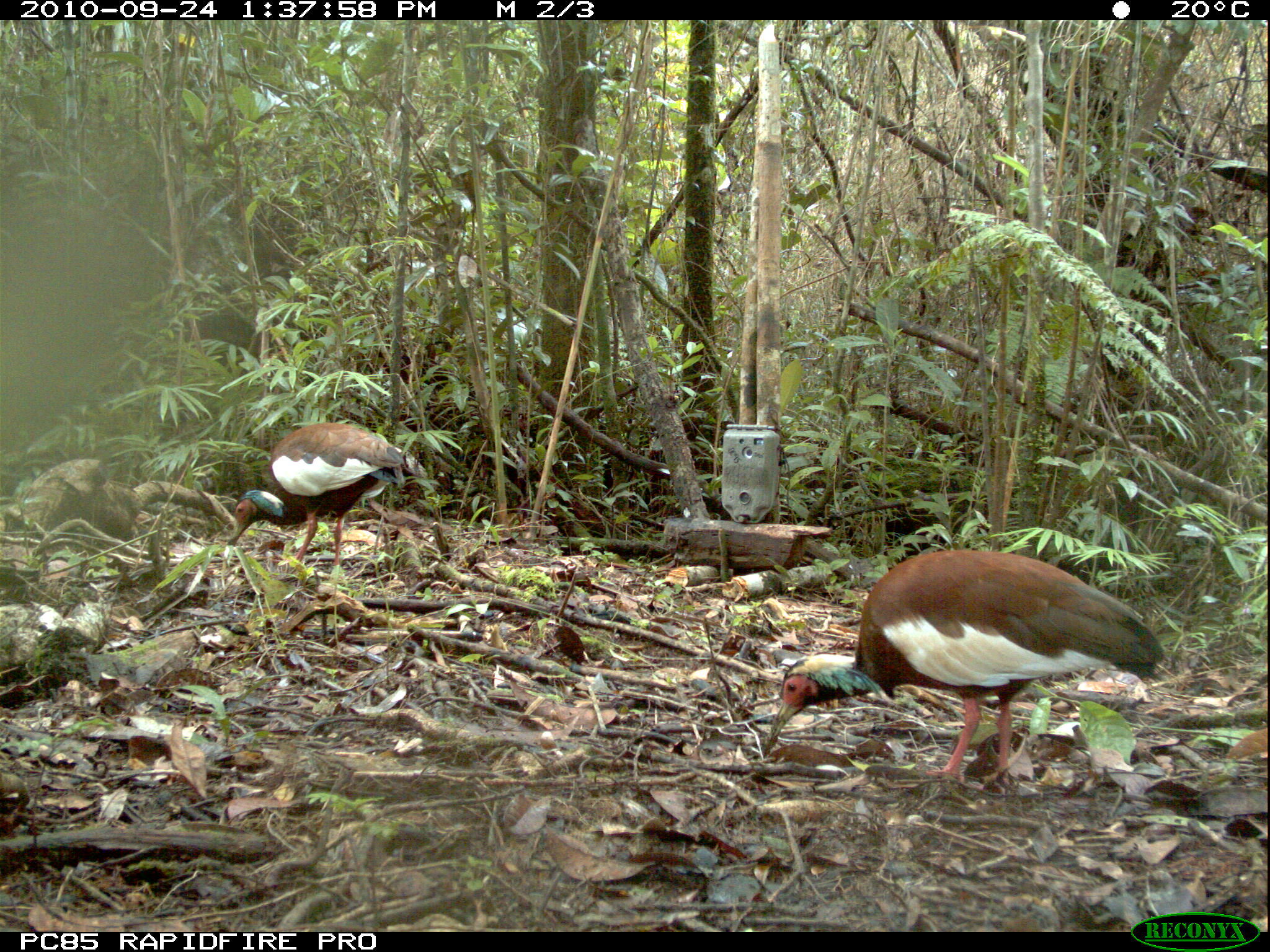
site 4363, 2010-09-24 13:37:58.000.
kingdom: Animalia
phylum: Chordata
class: Aves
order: Pelecaniformes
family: Threskiornithidae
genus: Lophotibis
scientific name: Lophotibis cristata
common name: madagascar ibis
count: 1